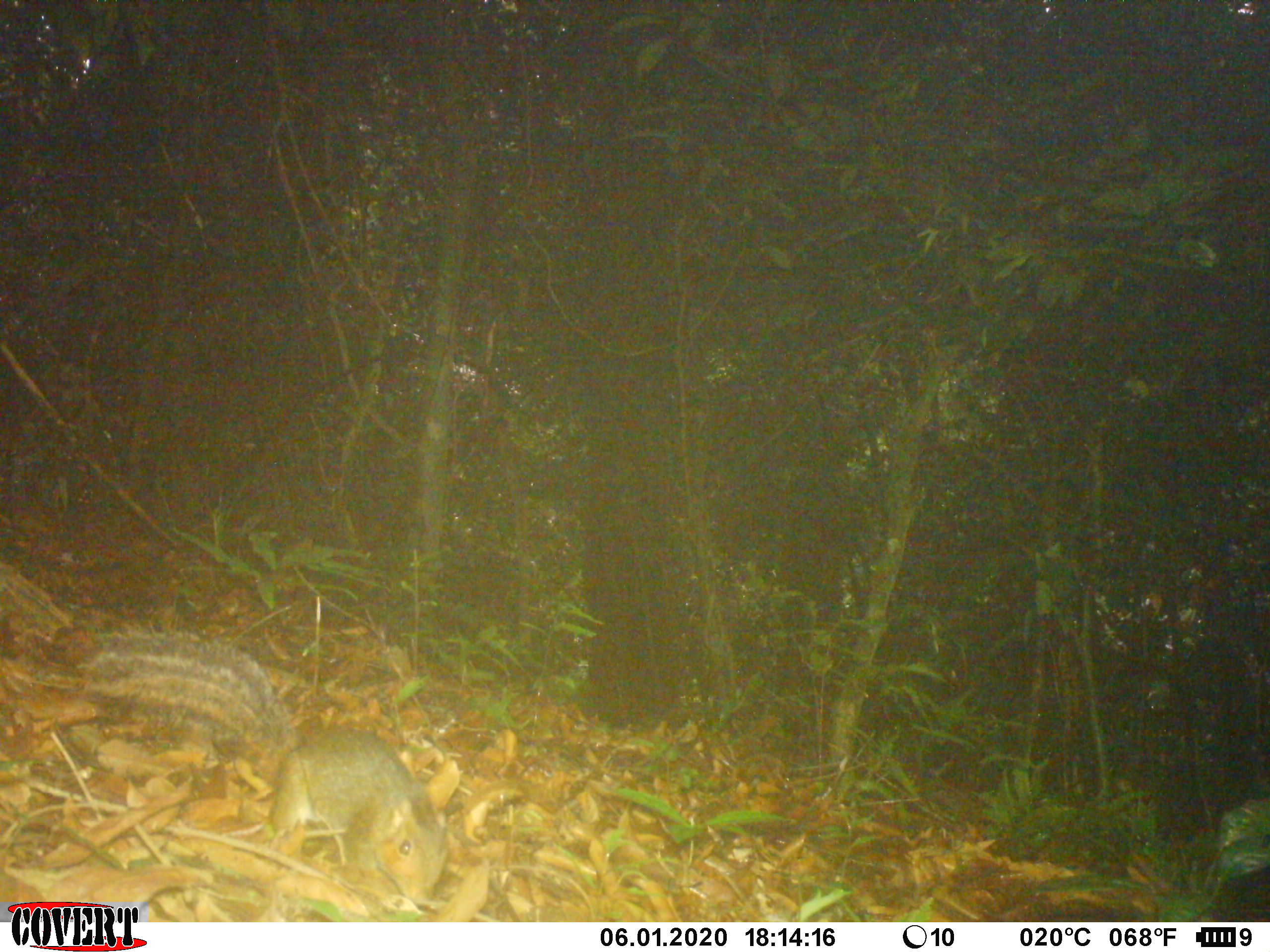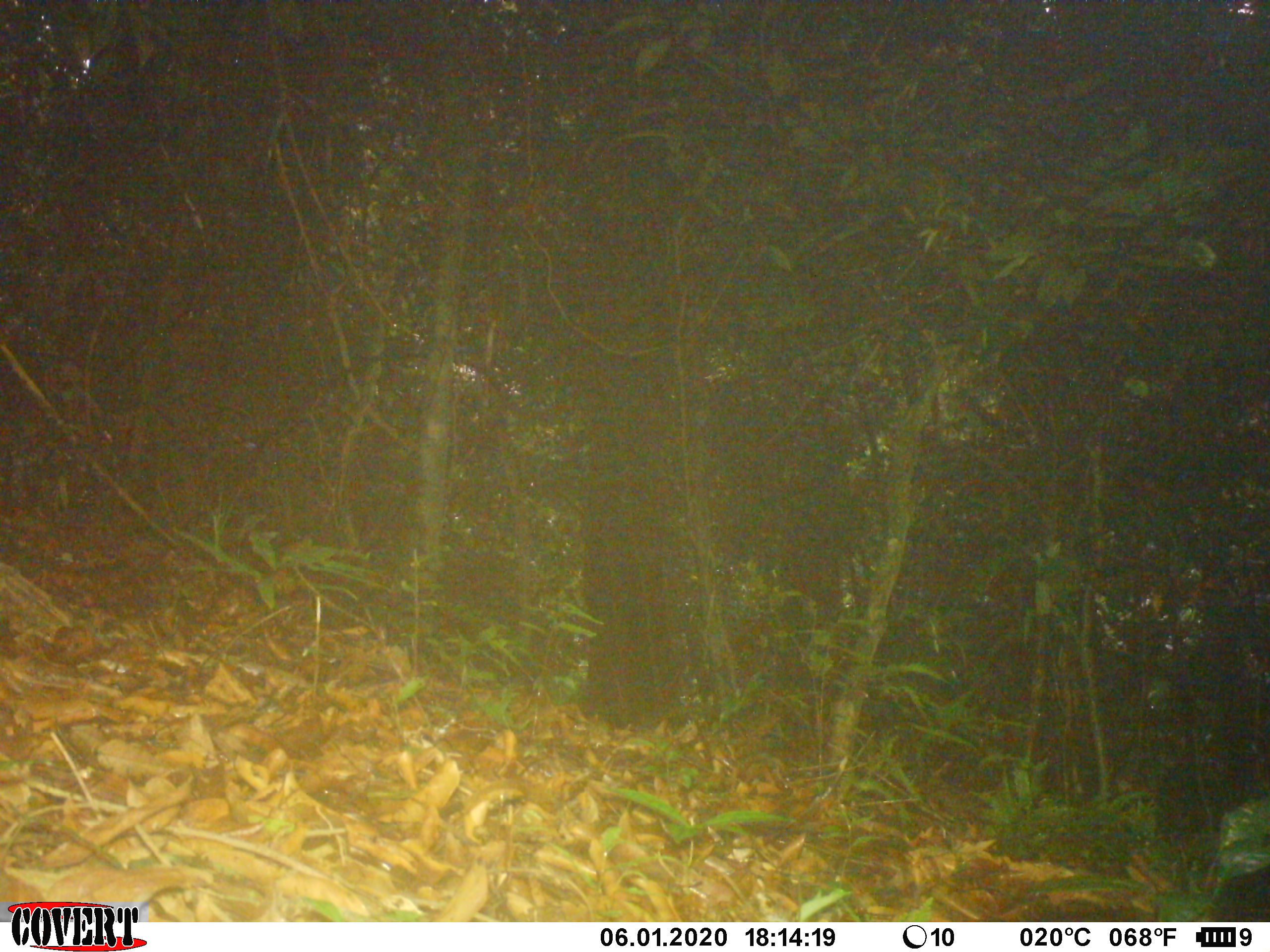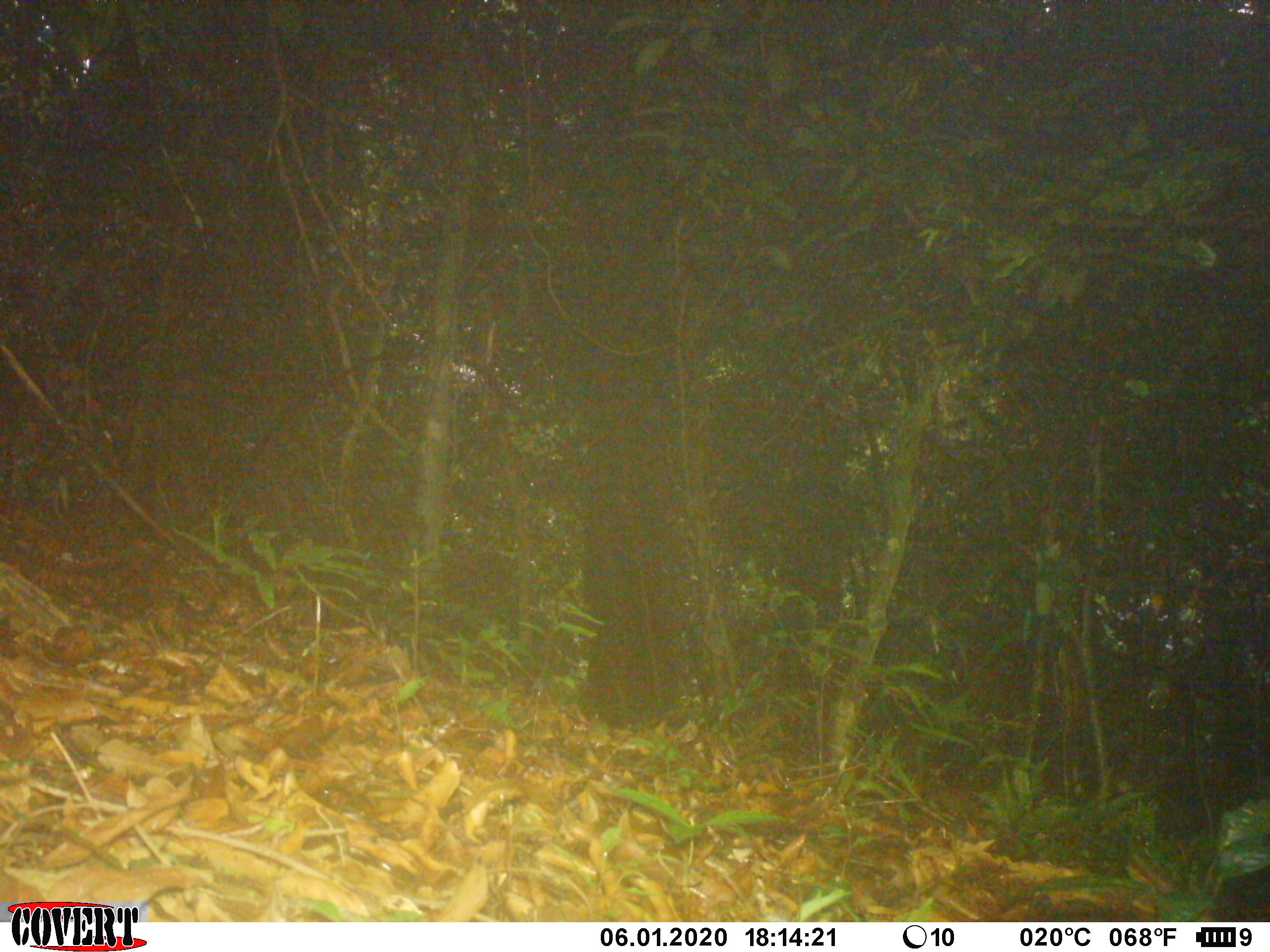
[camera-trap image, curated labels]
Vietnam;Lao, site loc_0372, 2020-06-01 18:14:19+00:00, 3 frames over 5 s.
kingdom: Animalia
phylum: Chordata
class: Mammalia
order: Rodentia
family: Sciuridae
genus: Dremomys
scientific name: Dremomys rufigenis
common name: red-cheeked squirrel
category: red cheeked squirrel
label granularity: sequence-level